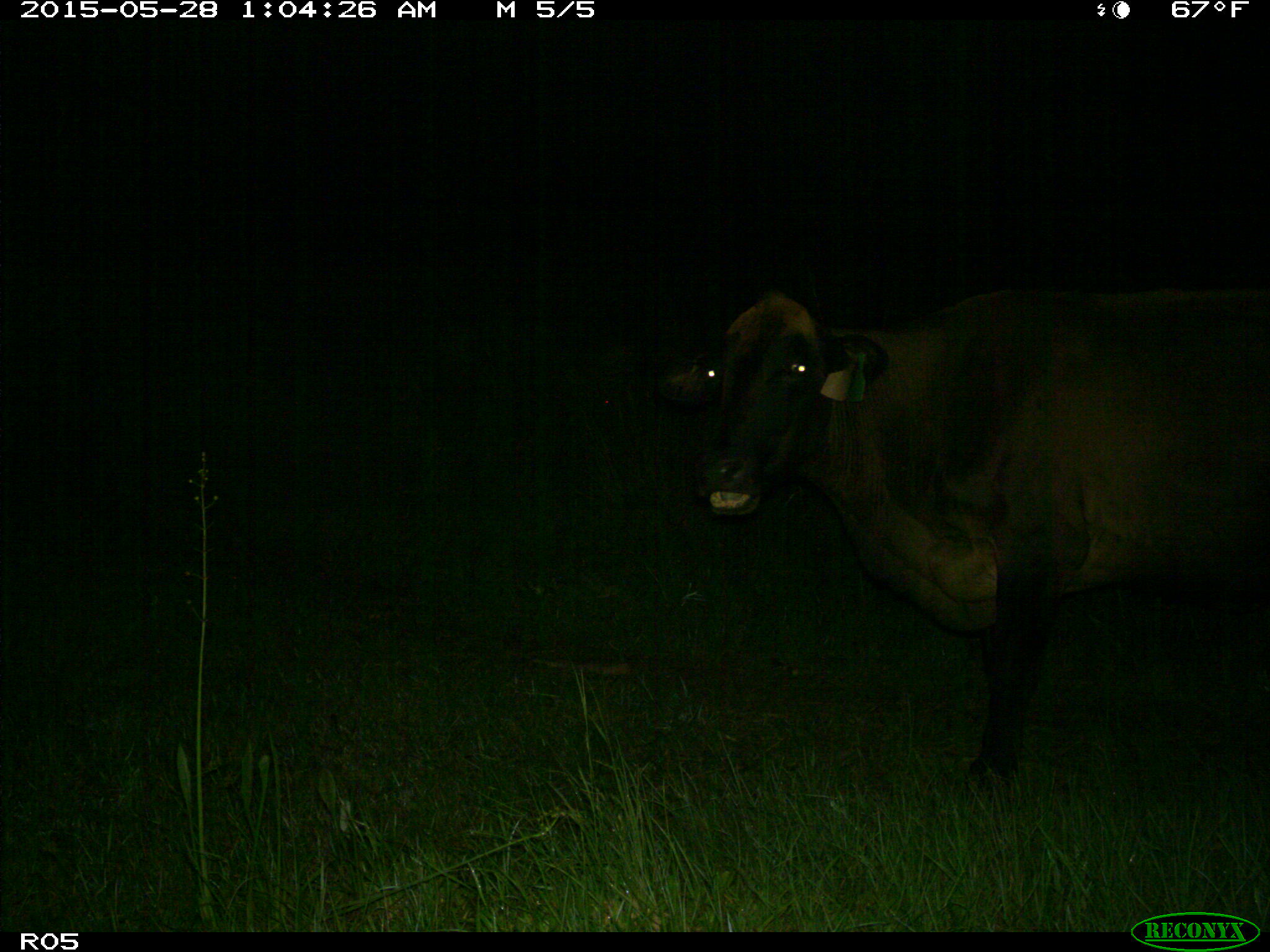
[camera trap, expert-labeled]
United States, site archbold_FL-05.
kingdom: Animalia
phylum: Chordata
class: Mammalia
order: Artiodactyla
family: Bovidae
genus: Bos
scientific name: Bos taurus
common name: domestic cow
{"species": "Bos taurus (domestic cow)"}